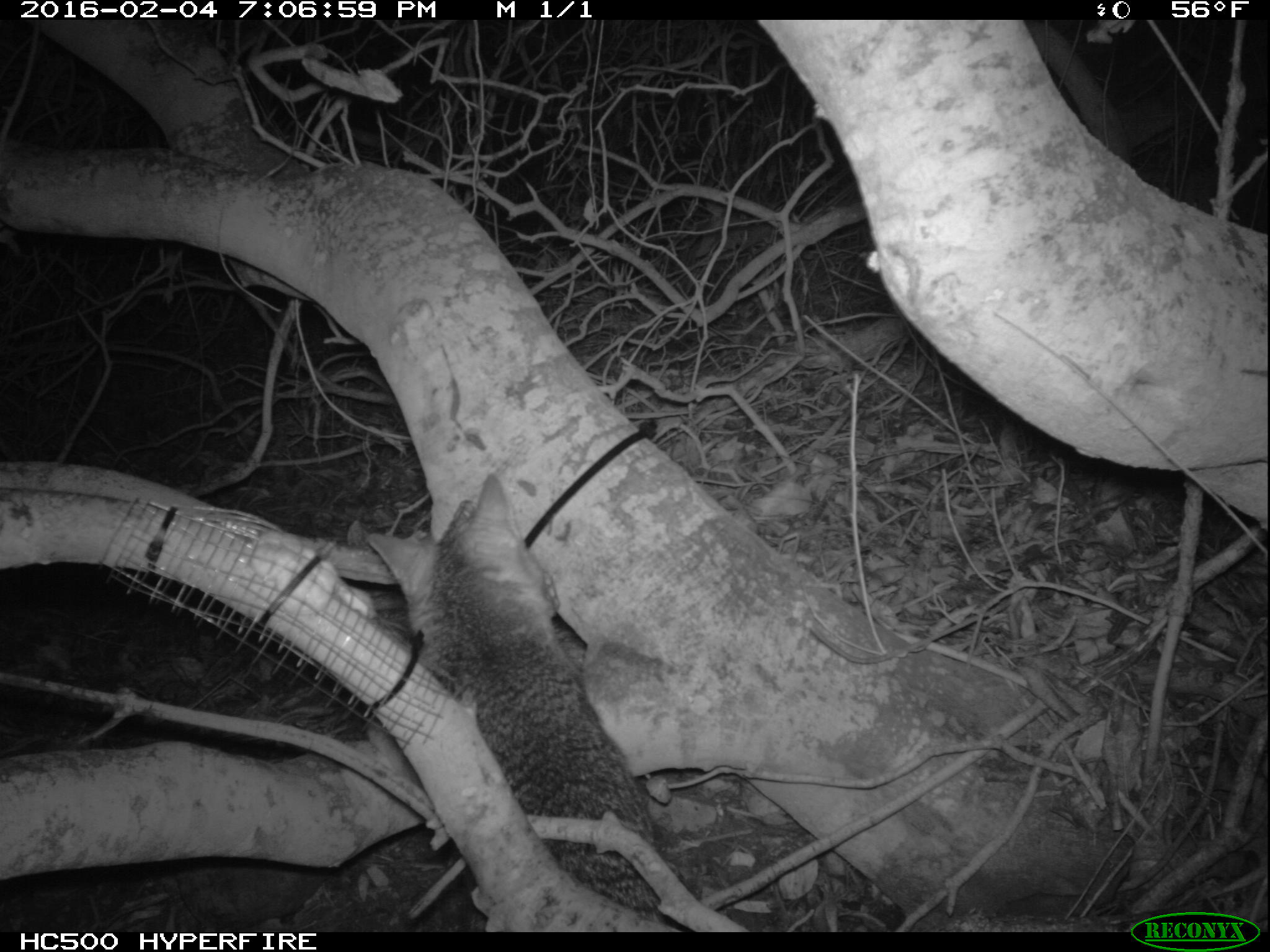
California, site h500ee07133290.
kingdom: Animalia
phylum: Chordata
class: Mammalia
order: Carnivora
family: Canidae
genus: Urocyon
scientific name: Urocyon littoralis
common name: island fox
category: fox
Fox (island fox) (Urocyon littoralis).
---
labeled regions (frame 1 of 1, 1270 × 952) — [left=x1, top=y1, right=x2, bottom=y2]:
fox: [left=366, top=469, right=666, bottom=930]